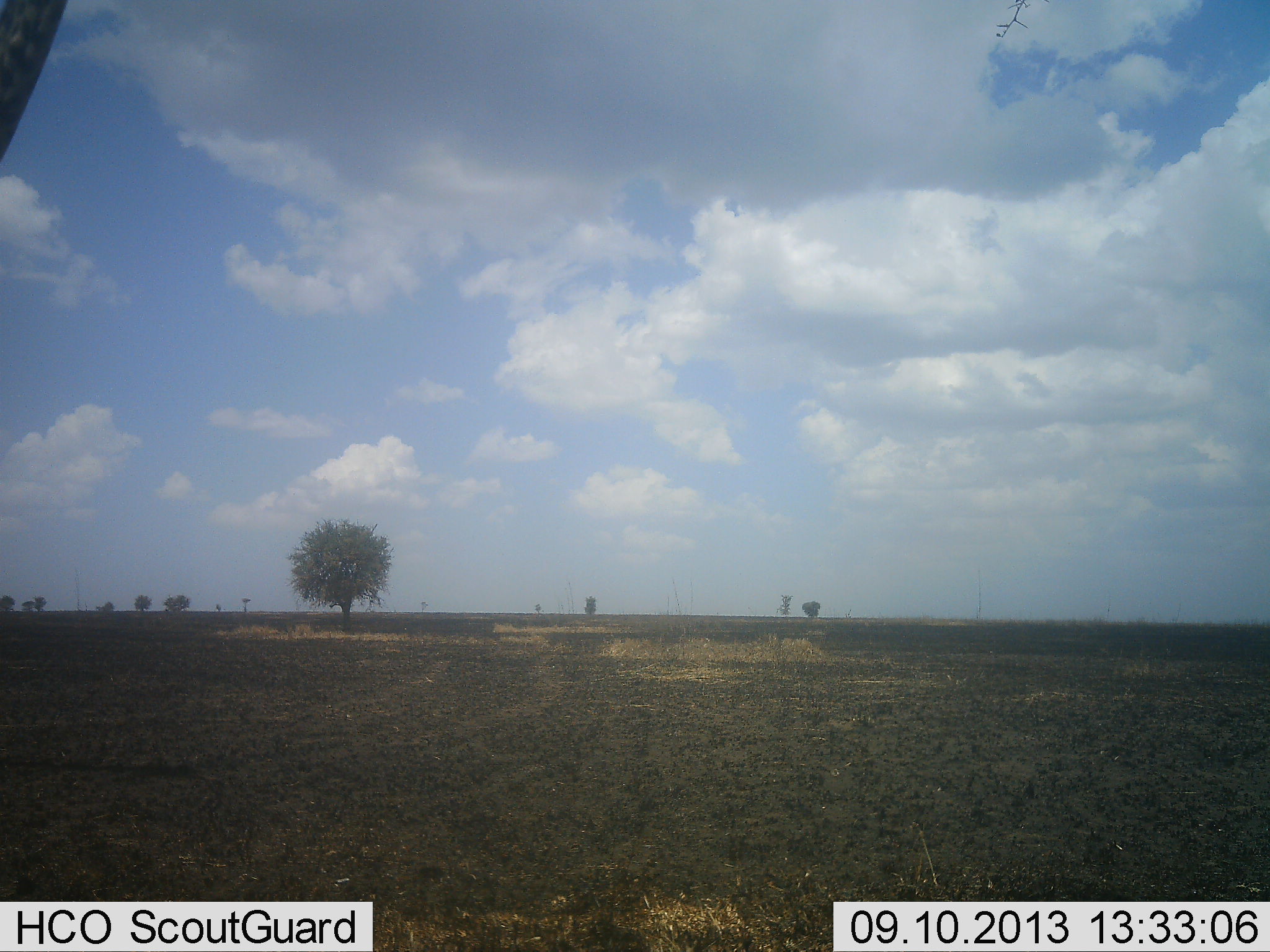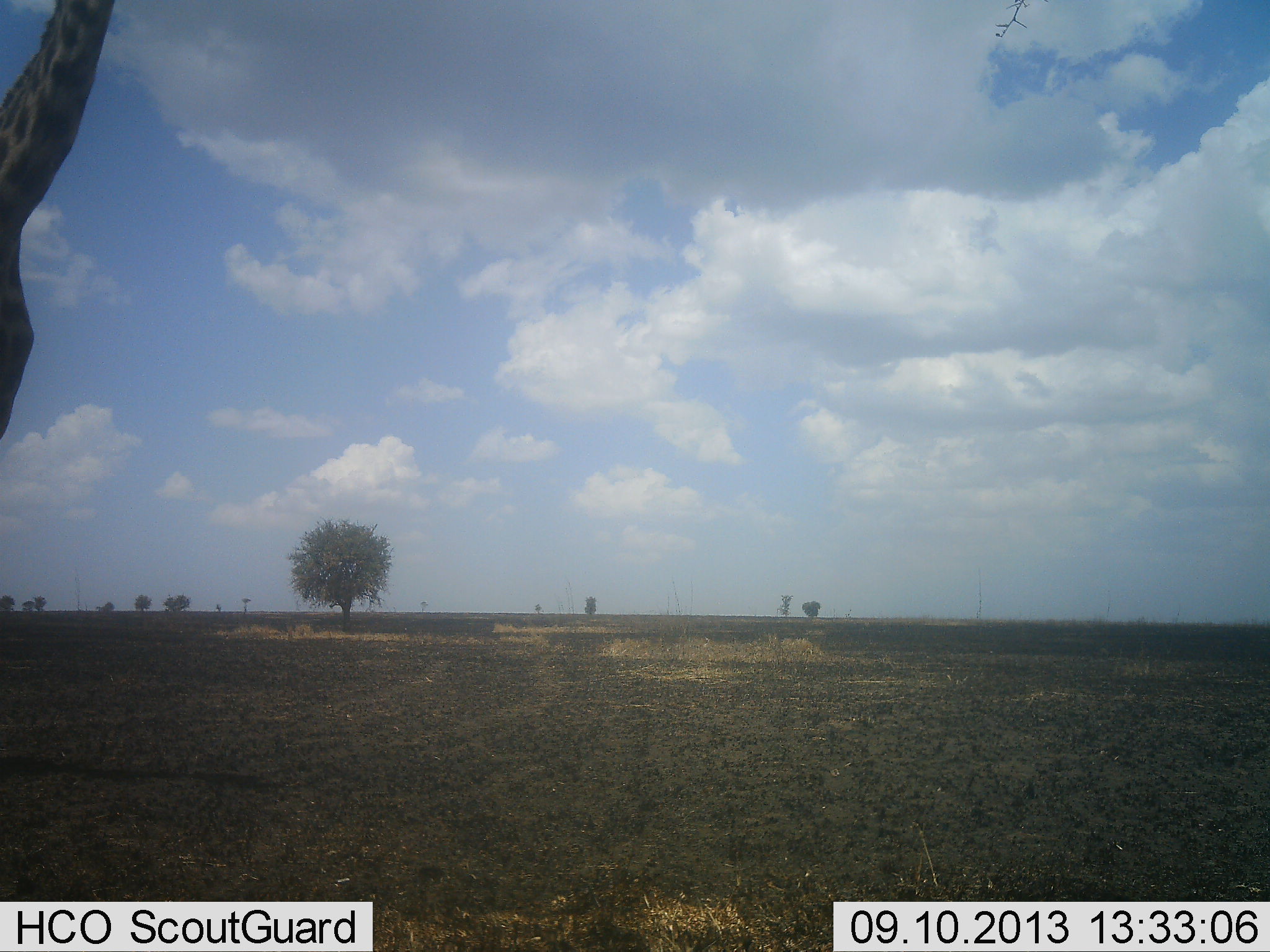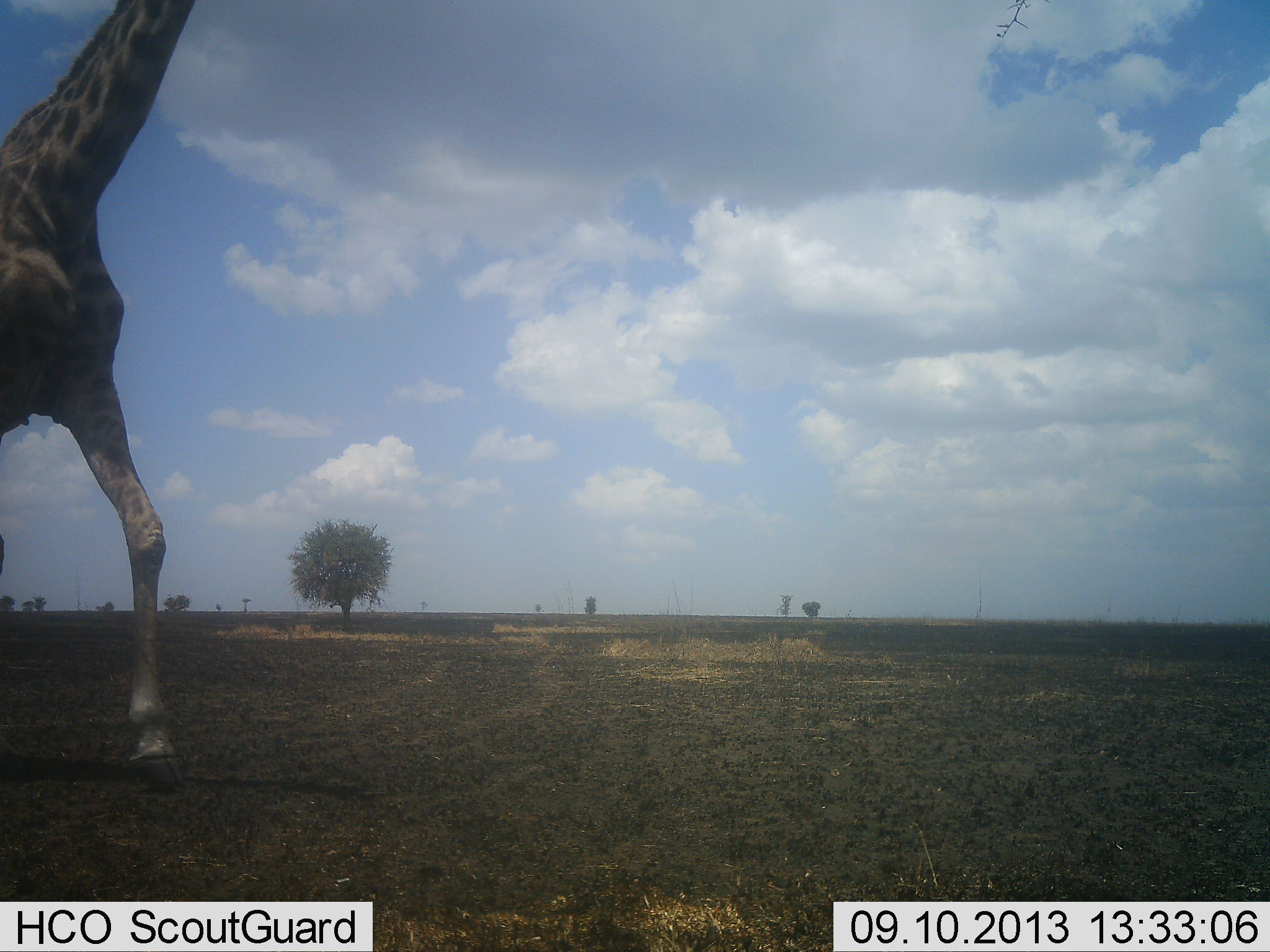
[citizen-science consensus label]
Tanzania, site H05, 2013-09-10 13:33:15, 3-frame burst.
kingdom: Animalia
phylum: Chordata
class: Mammalia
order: Artiodactyla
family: Giraffidae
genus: Giraffa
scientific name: Giraffa camelopardalis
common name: giraffe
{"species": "giraffe (Giraffa camelopardalis)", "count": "1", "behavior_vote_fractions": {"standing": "10%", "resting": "0%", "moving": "90%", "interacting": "0%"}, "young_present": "0%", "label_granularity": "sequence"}